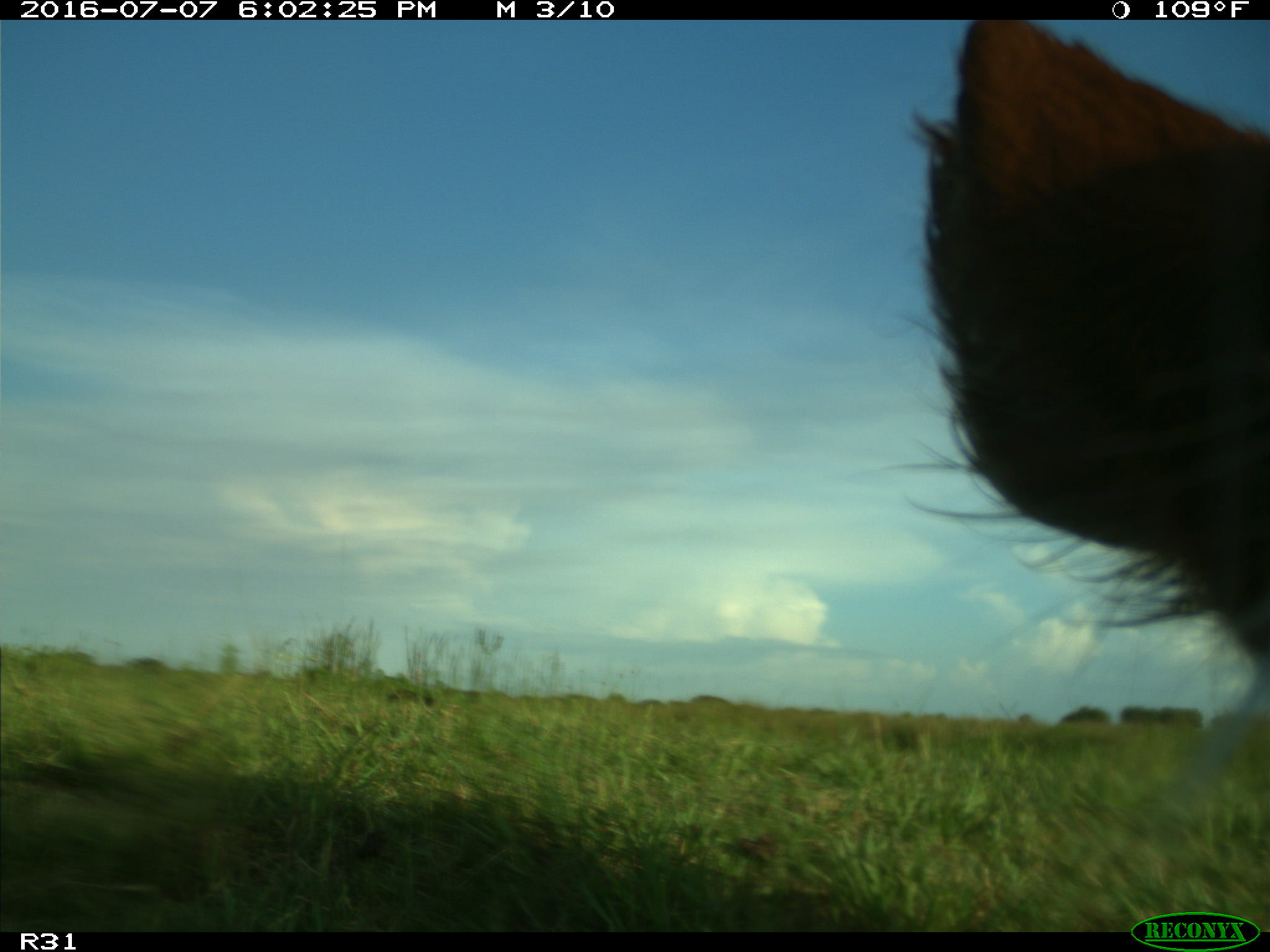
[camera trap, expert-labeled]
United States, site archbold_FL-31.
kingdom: Animalia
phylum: Chordata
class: Mammalia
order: Artiodactyla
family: Bovidae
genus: Bos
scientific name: Bos taurus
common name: domestic cow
Bos taurus (domestic cow).